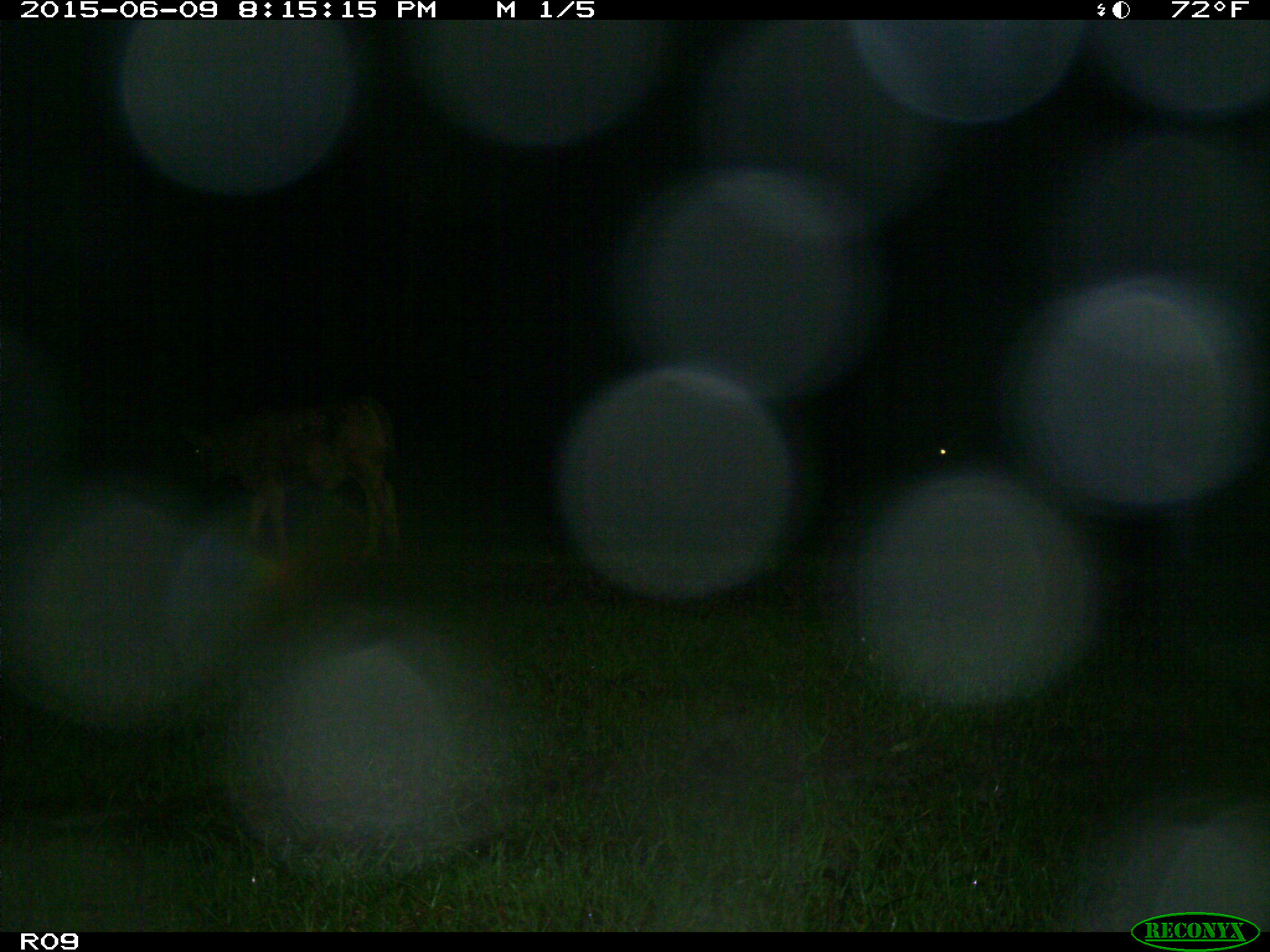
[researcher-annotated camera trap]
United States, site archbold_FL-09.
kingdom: Animalia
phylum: Chordata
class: Mammalia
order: Artiodactyla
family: Bovidae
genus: Bos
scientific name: Bos taurus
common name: domestic cow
Bos taurus (domestic cow).